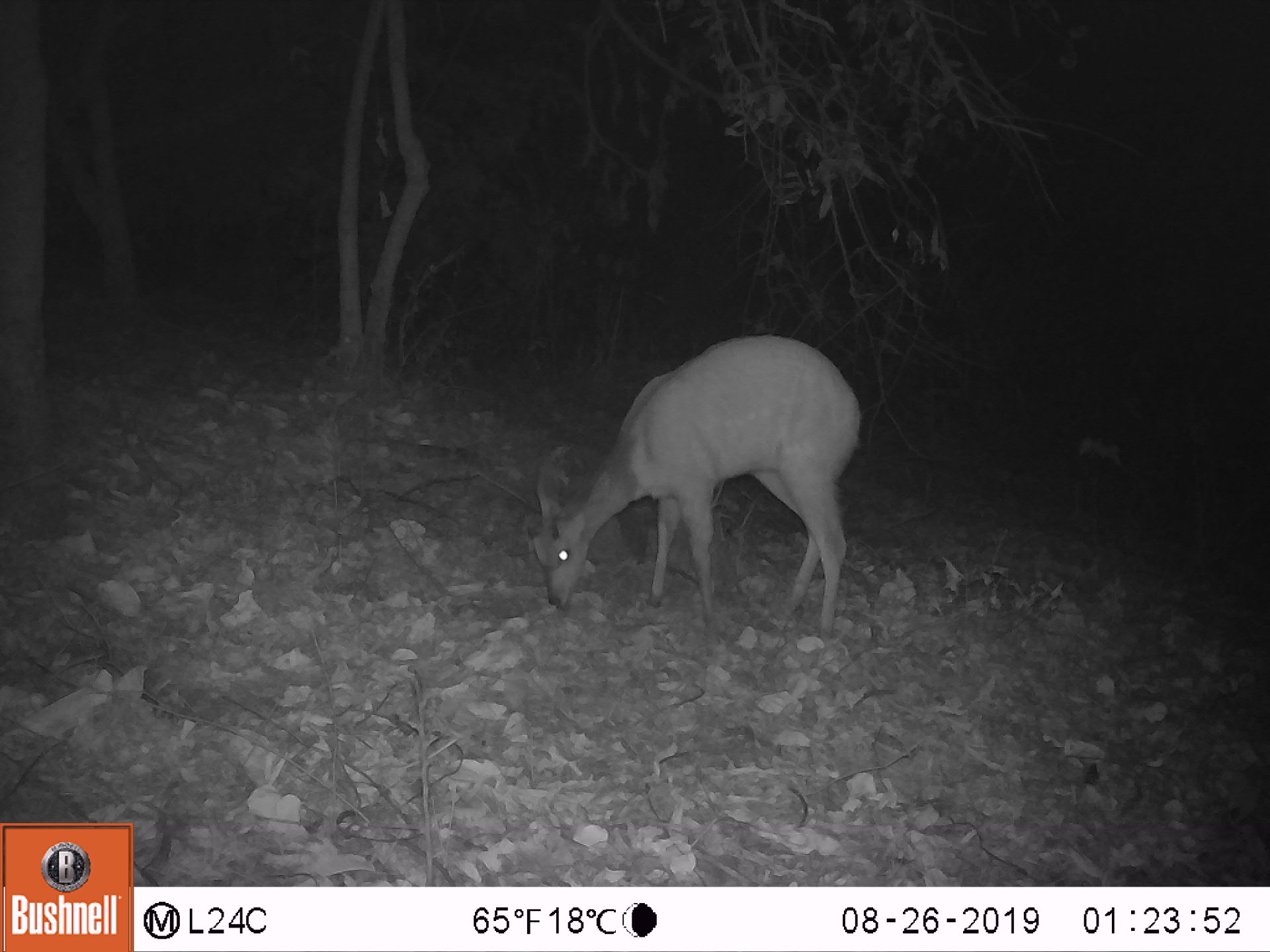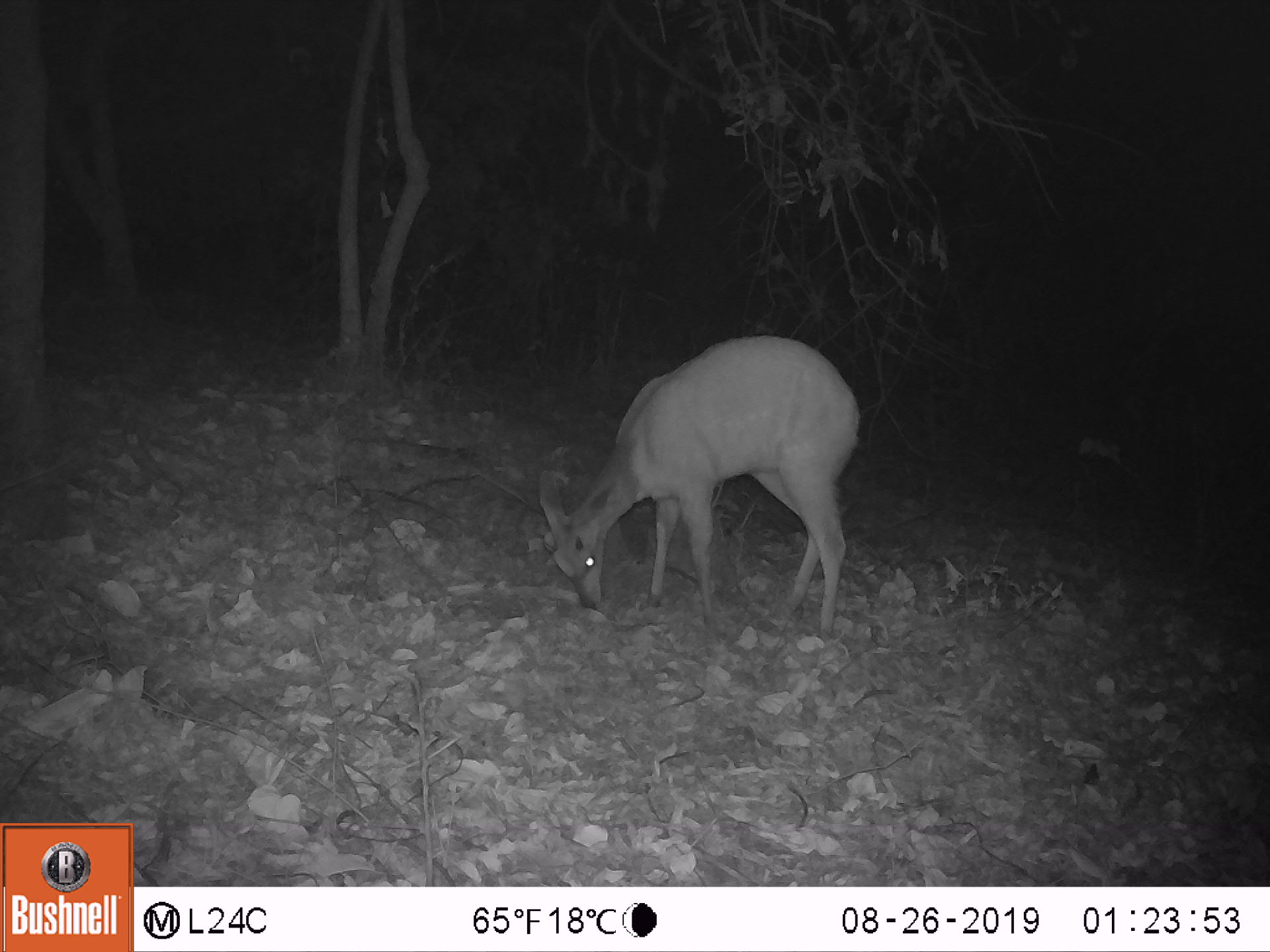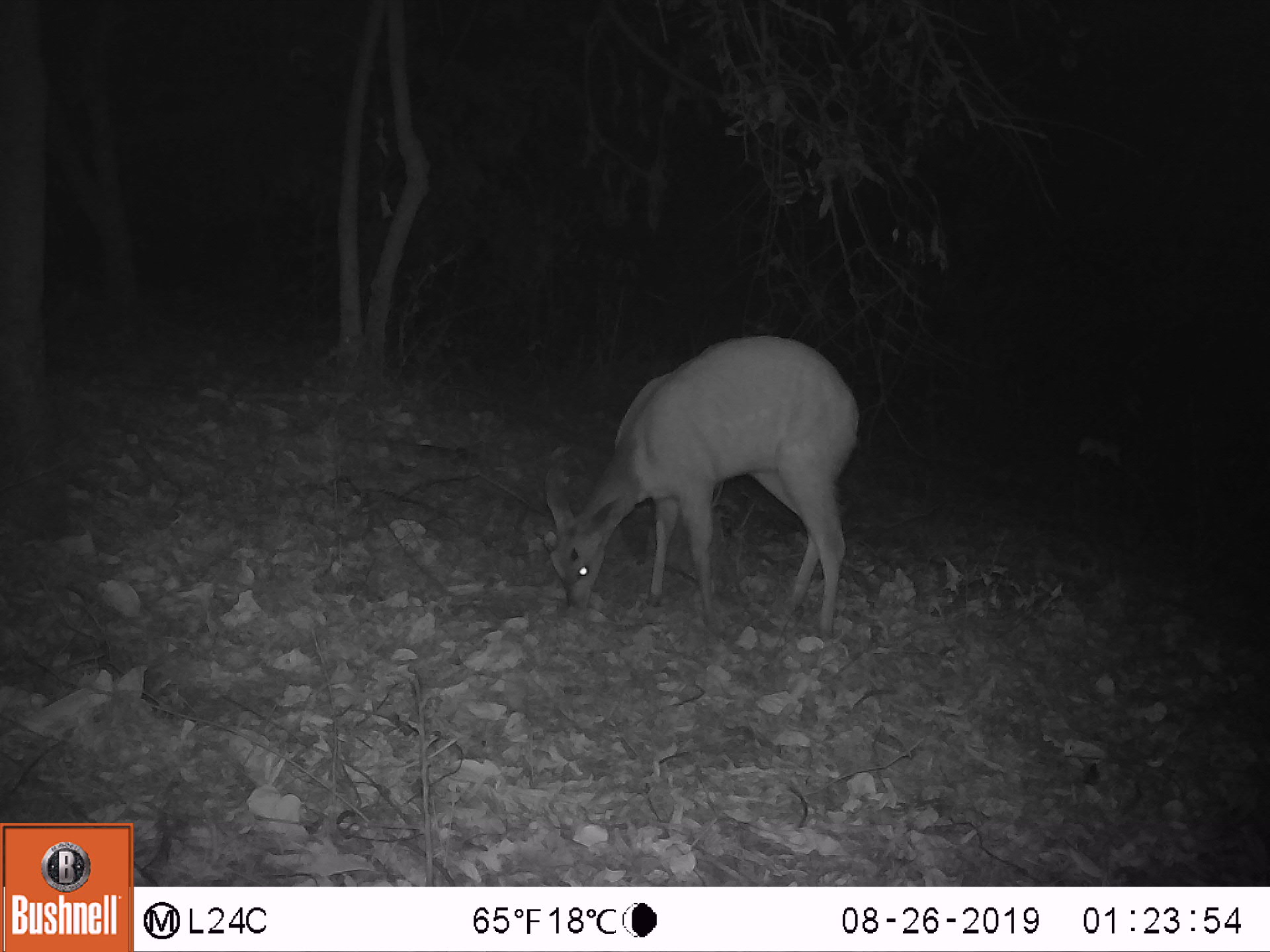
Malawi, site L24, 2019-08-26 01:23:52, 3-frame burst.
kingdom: Animalia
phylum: Chordata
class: Mammalia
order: Artiodactyla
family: Bovidae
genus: Tragelaphus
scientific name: Tragelaphus sylvaticus sylvaticus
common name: cape bushbuck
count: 1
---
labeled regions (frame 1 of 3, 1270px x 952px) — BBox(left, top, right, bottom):
cape bushbuck: BBox(527, 326, 868, 636)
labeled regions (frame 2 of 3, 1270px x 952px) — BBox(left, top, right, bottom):
cape bushbuck: BBox(529, 323, 867, 643)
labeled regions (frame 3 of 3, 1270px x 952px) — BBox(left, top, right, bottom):
cape bushbuck: BBox(537, 327, 864, 643)